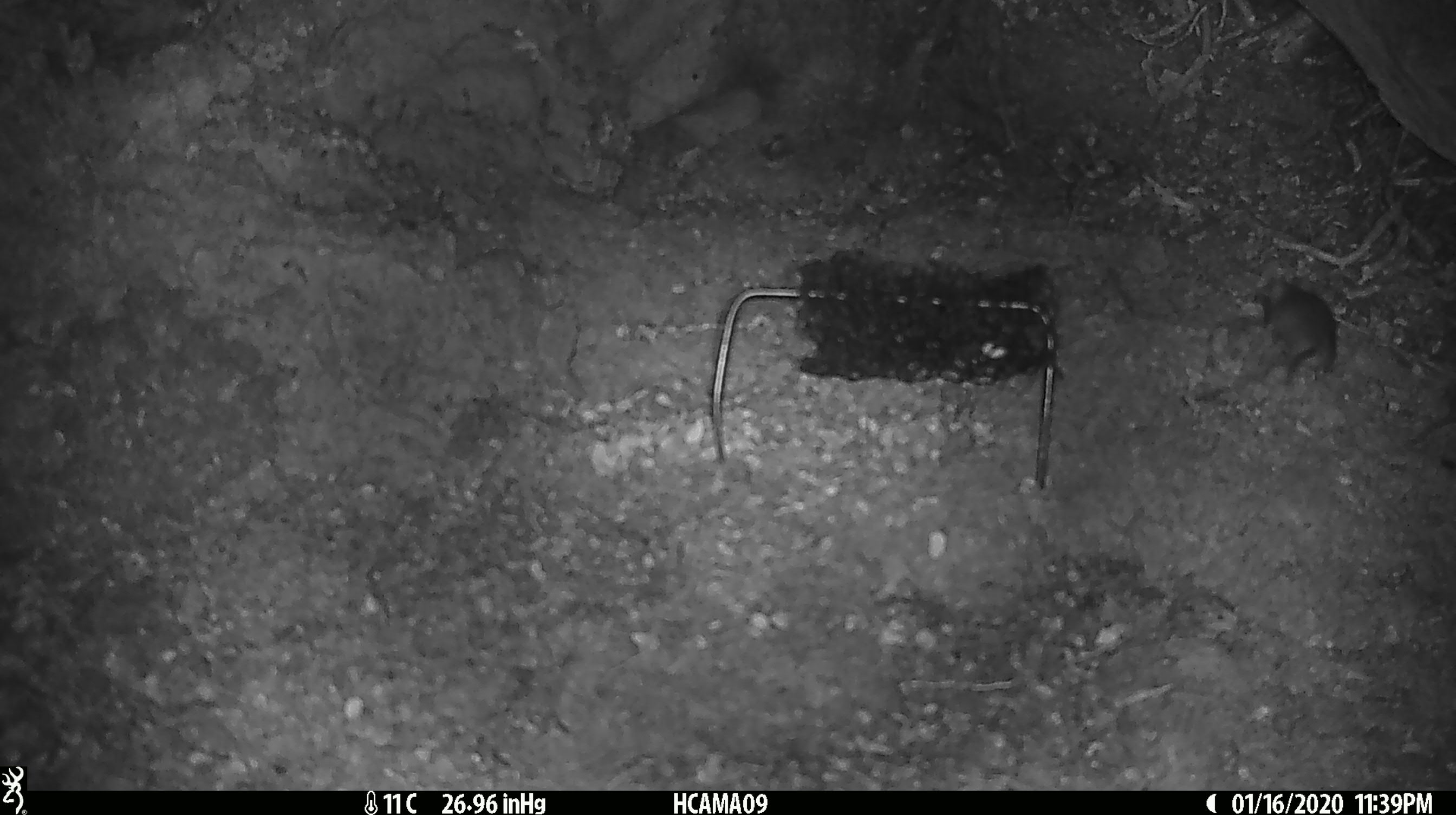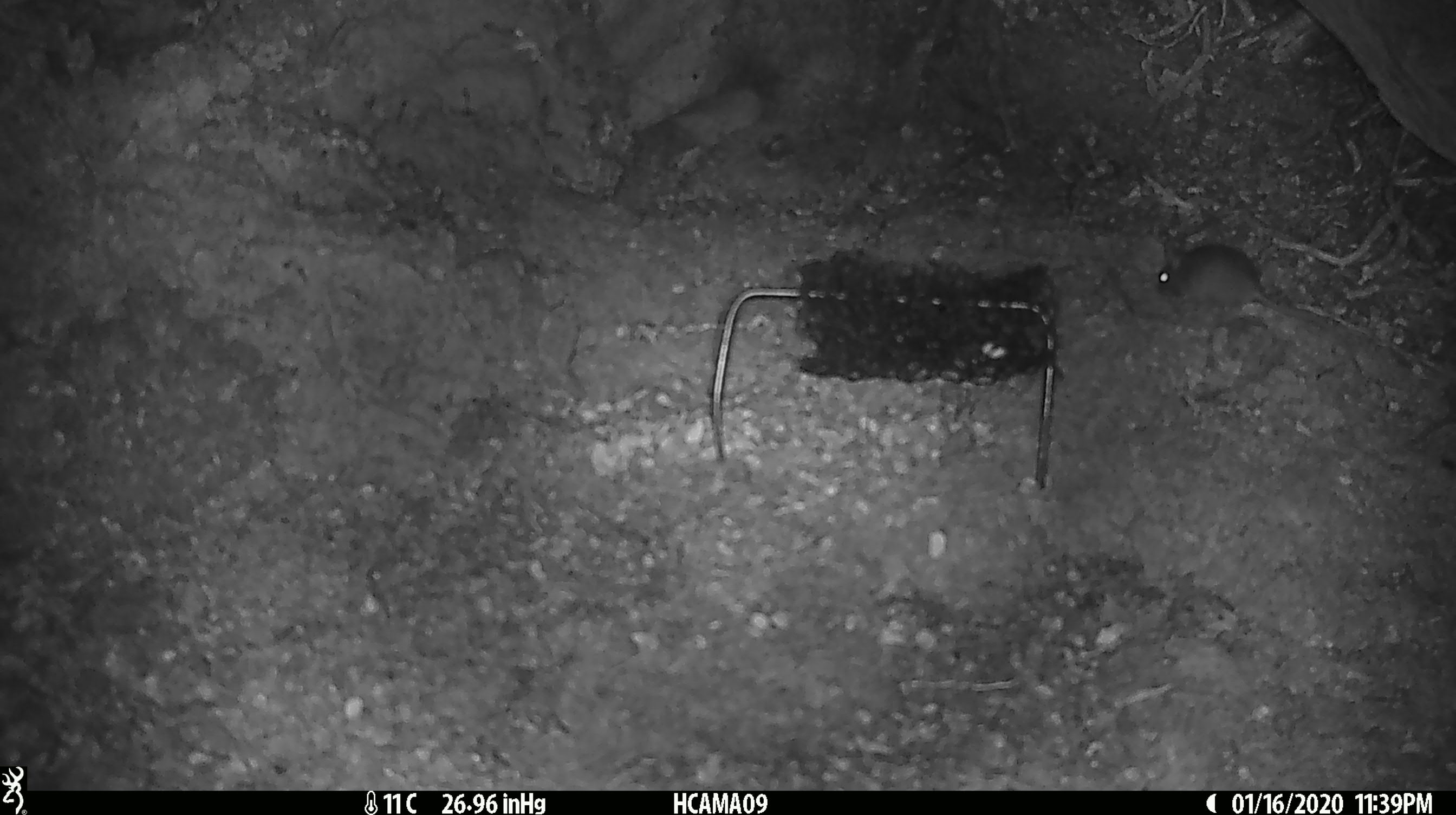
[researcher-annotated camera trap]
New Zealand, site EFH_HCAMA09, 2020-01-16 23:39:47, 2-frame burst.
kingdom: Animalia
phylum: Chordata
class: Mammalia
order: Rodentia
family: Muridae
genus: Mus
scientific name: Mus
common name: mouse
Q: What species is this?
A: Mouse (Mus).